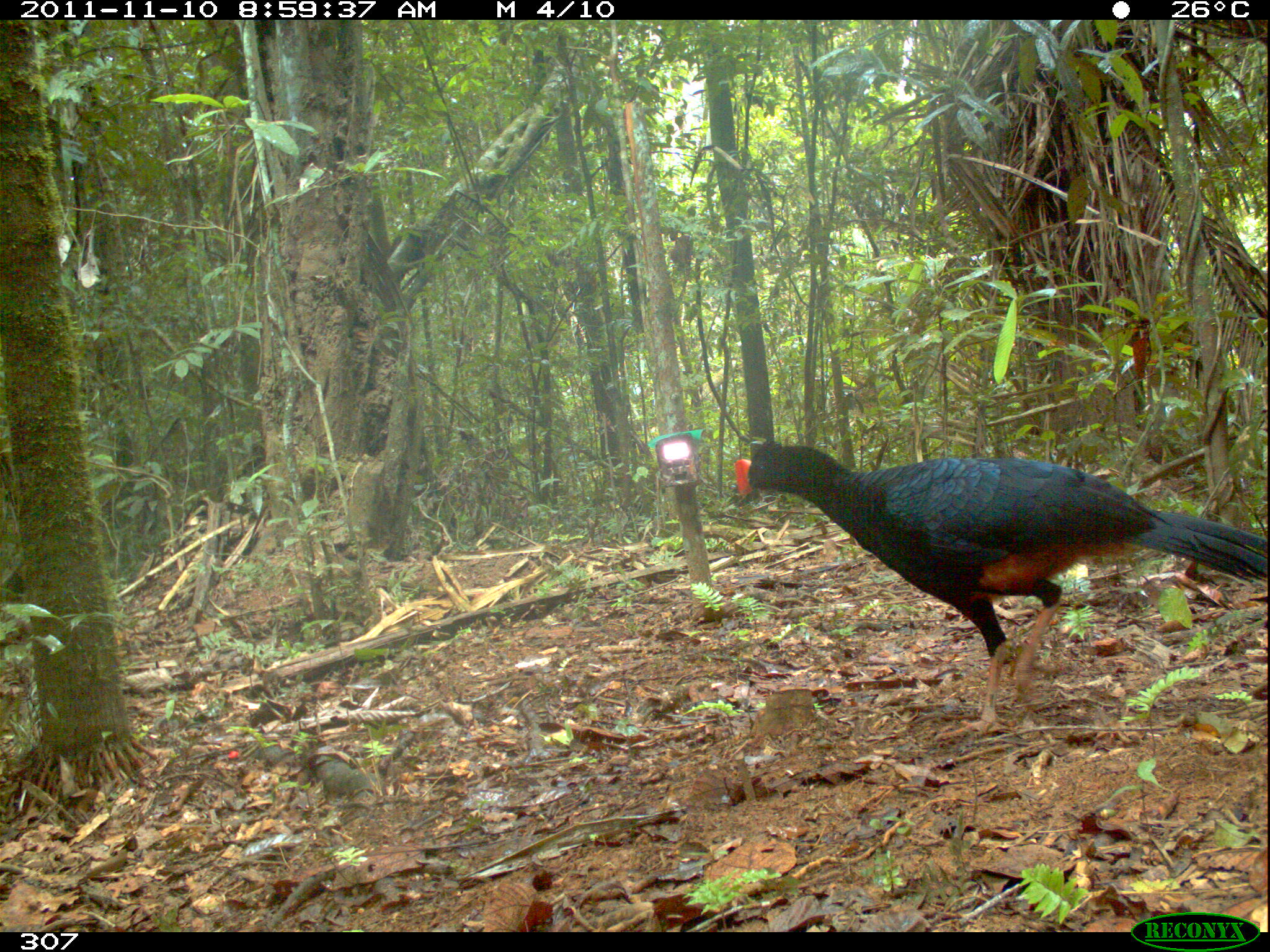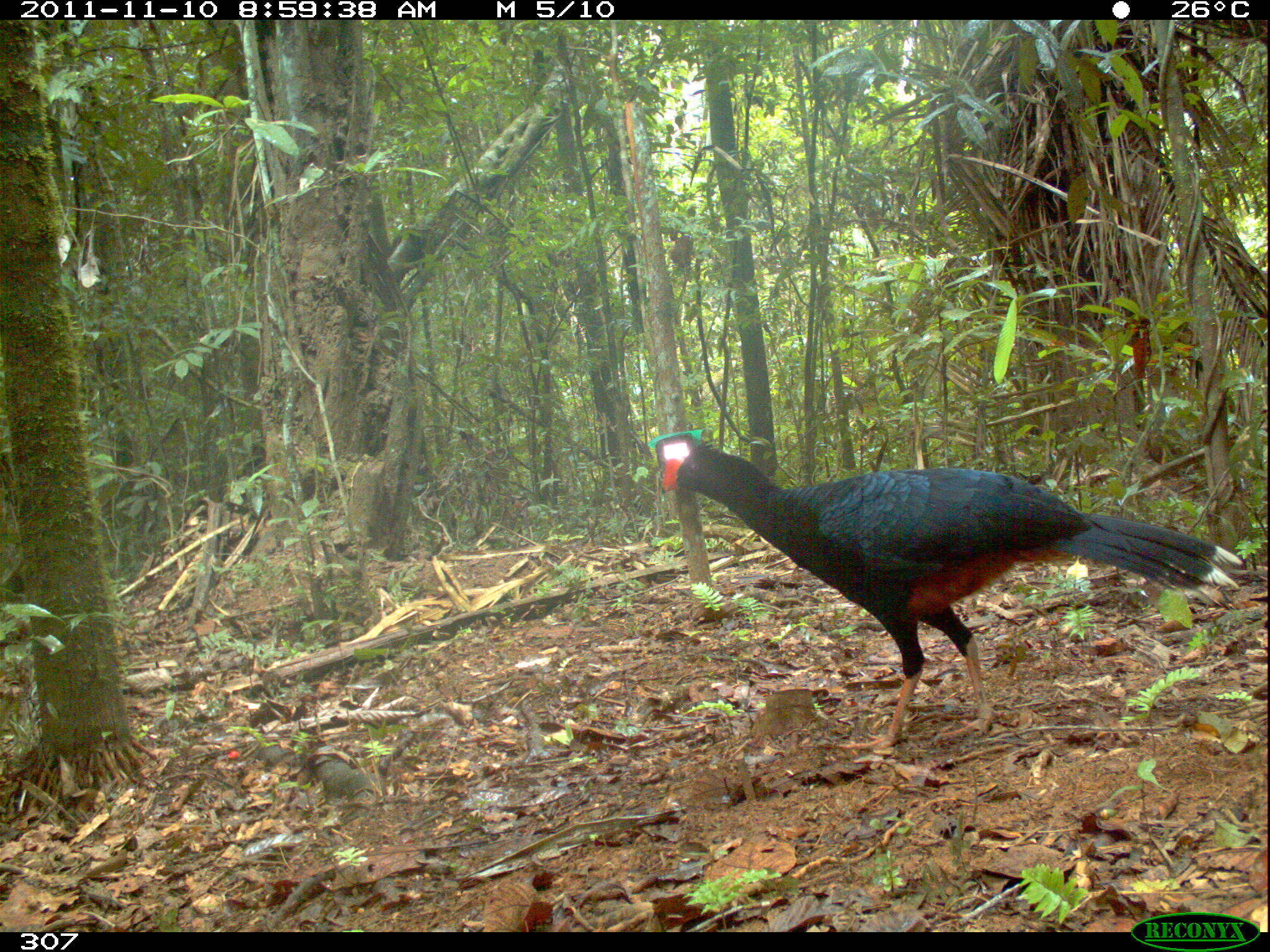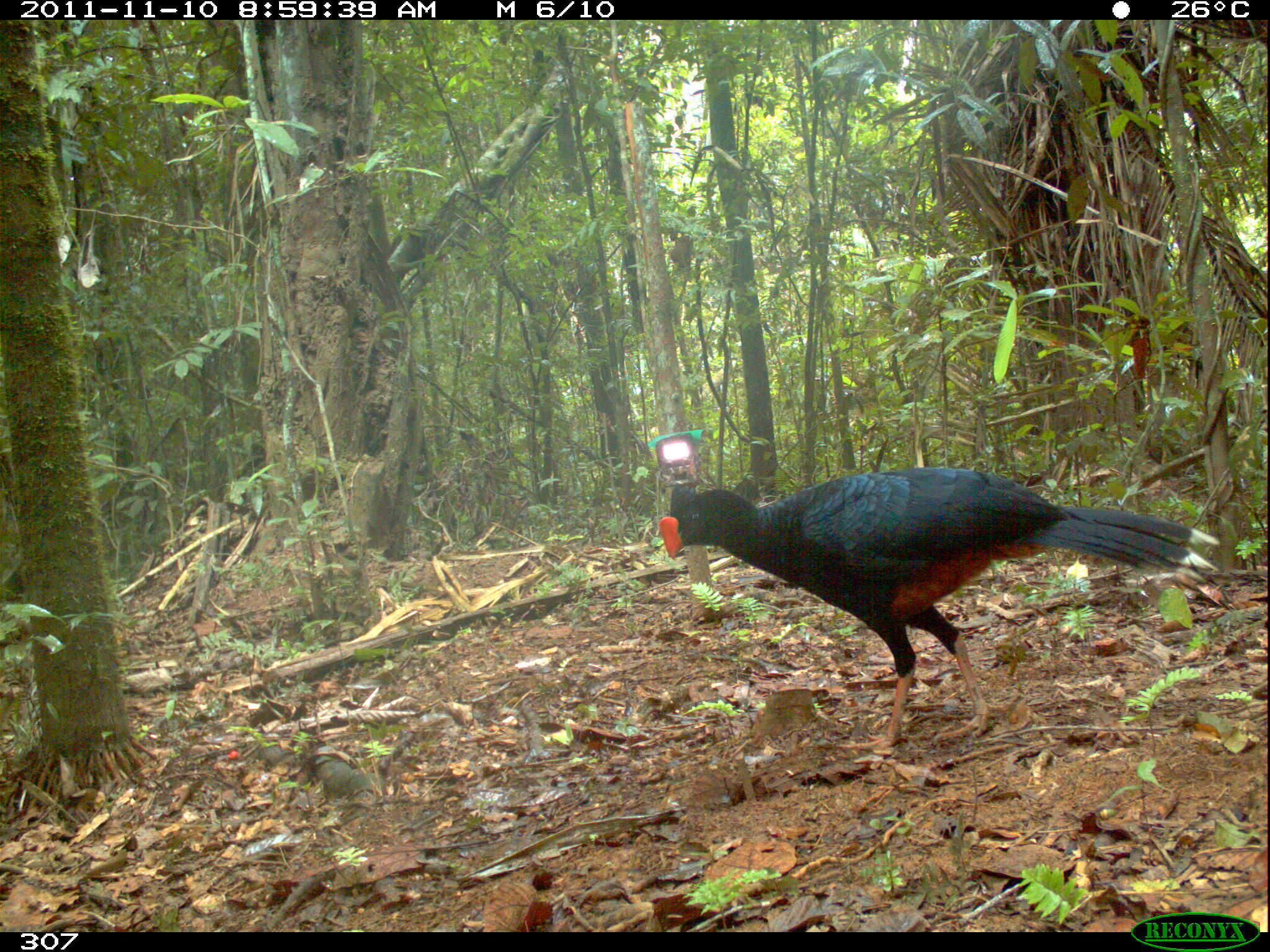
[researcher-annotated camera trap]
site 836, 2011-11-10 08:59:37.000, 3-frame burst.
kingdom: Animalia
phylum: Chordata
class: Aves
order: Galliformes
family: Cracidae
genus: Mitu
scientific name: Mitu tuberosum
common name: razor-billed curassow